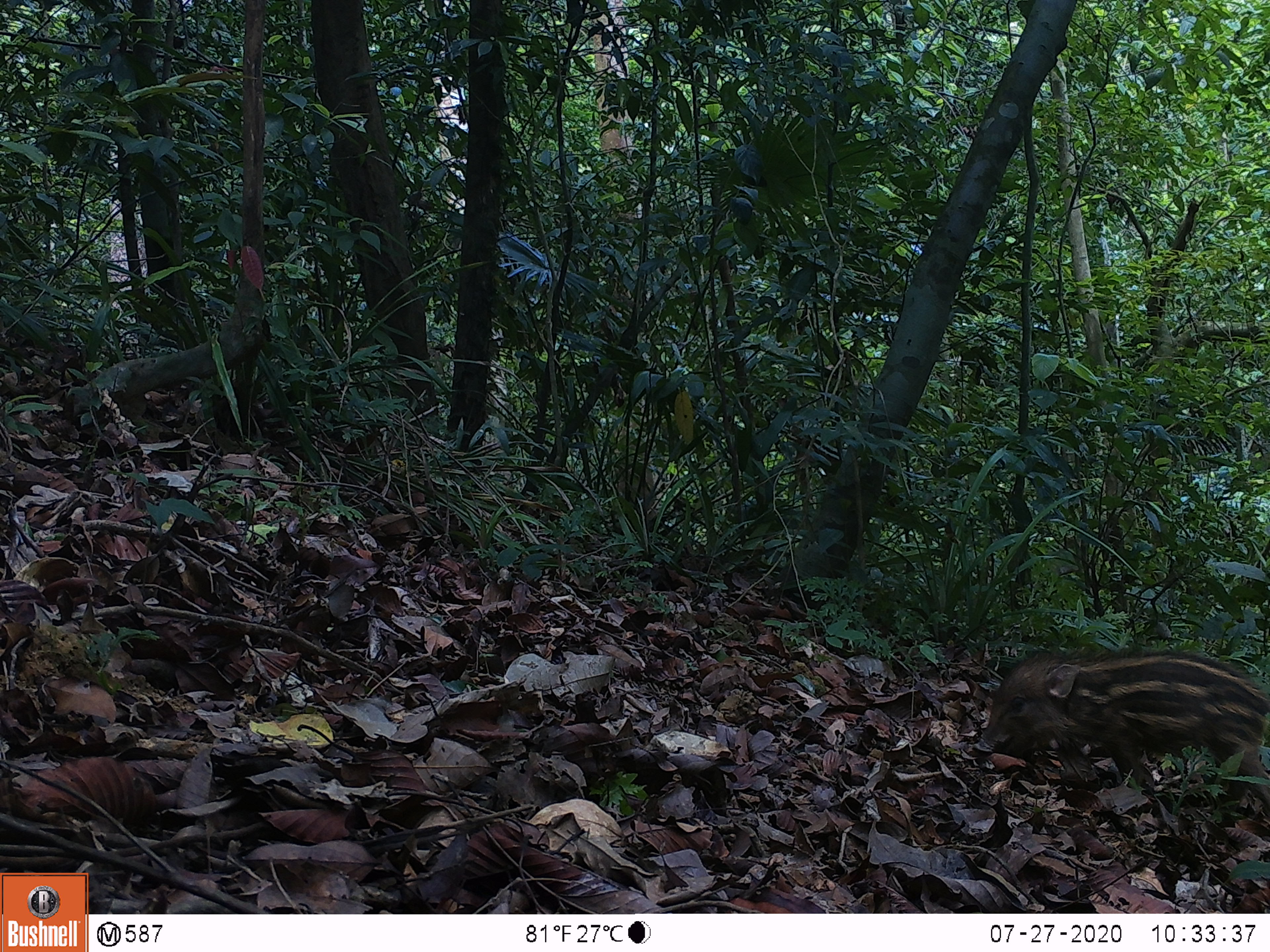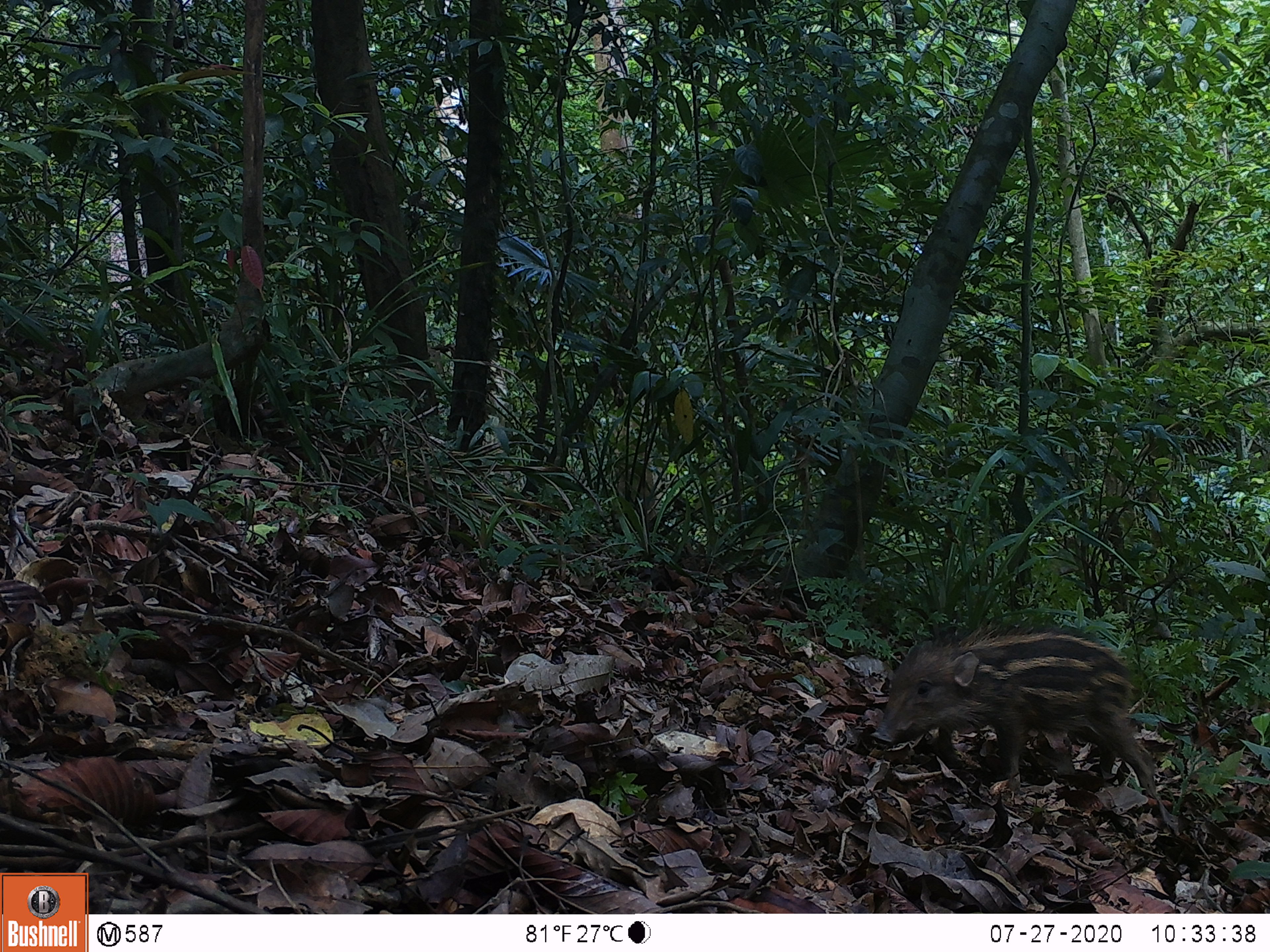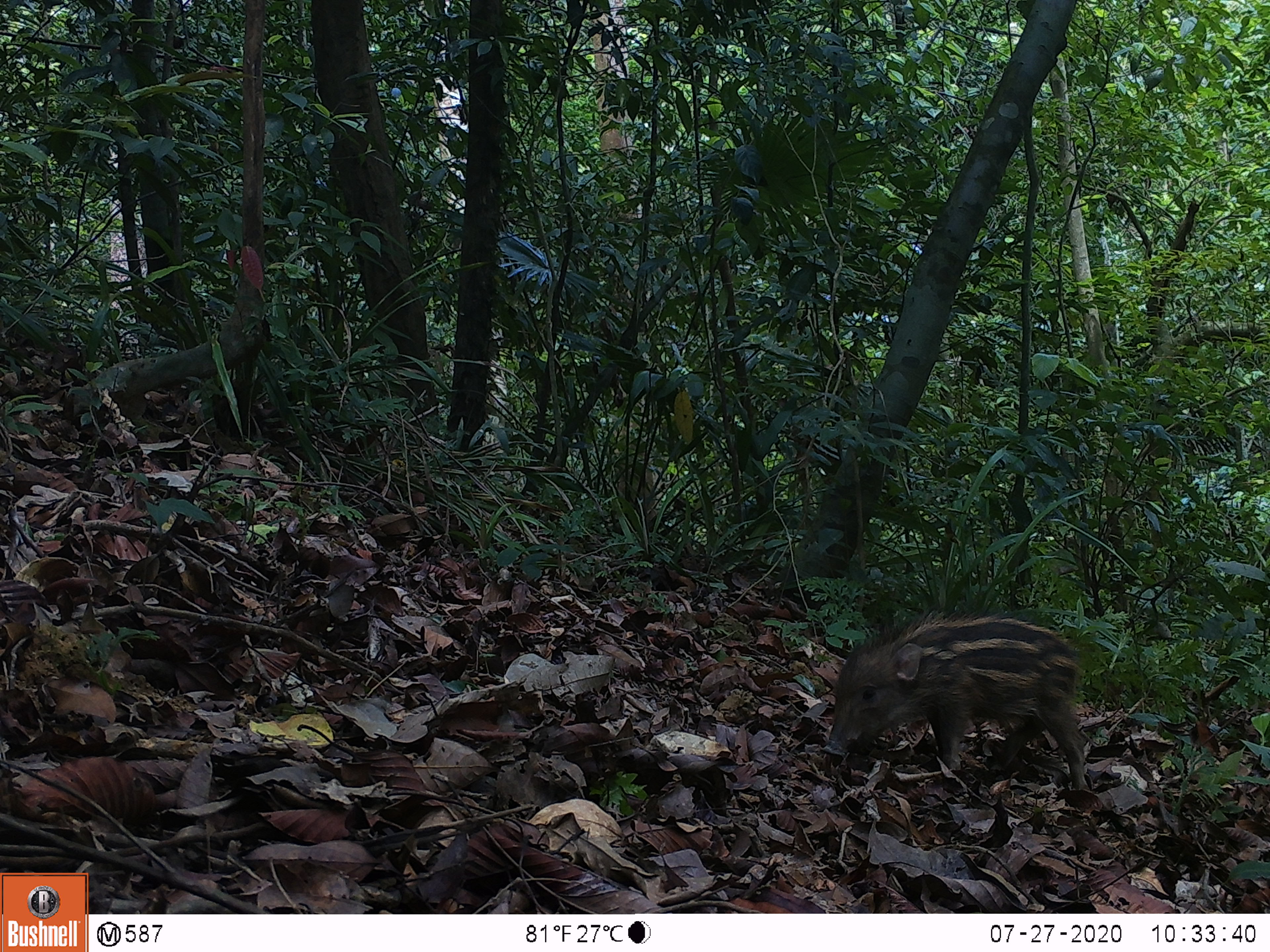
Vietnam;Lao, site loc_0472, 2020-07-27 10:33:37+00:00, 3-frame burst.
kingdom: Animalia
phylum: Chordata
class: Mammalia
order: Artiodactyla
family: Suidae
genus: Sus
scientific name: Sus scrofa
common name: eurasian wild pig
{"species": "eurasian wild pig (Sus scrofa)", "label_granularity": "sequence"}